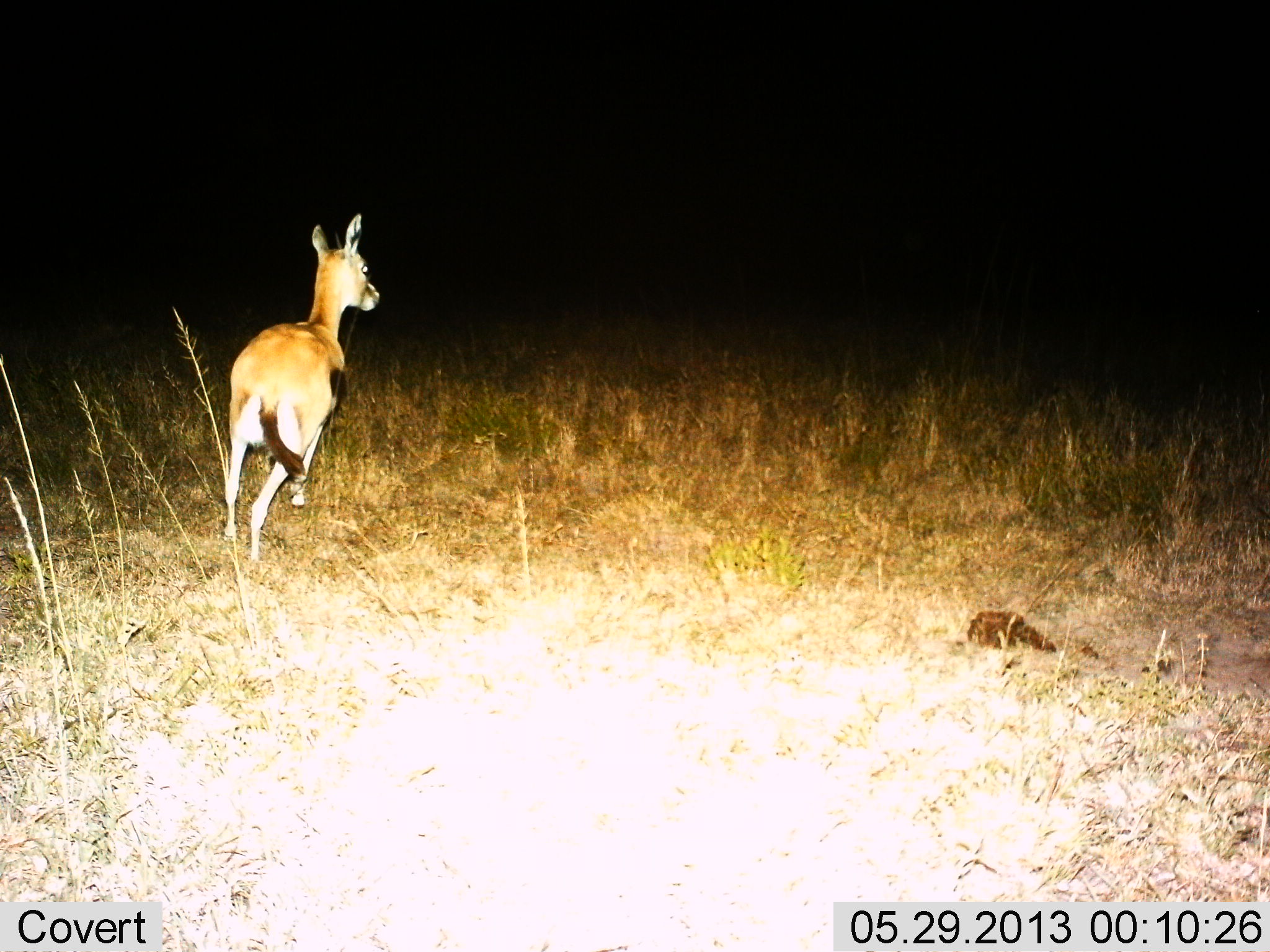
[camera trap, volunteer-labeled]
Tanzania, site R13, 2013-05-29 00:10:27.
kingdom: Animalia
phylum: Chordata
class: Mammalia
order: Artiodactyla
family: Bovidae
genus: Eudorcas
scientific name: Eudorcas thomsonii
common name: thomson's gazelle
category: gazellethomsons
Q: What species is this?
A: Gazellethomsons (thomson's gazelle) (Eudorcas thomsonii).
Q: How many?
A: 1.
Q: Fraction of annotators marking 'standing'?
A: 8%.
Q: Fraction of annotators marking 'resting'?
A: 0%.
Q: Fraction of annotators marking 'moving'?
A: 92%.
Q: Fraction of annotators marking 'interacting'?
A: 0%.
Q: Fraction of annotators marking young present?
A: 4%.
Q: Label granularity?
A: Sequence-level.